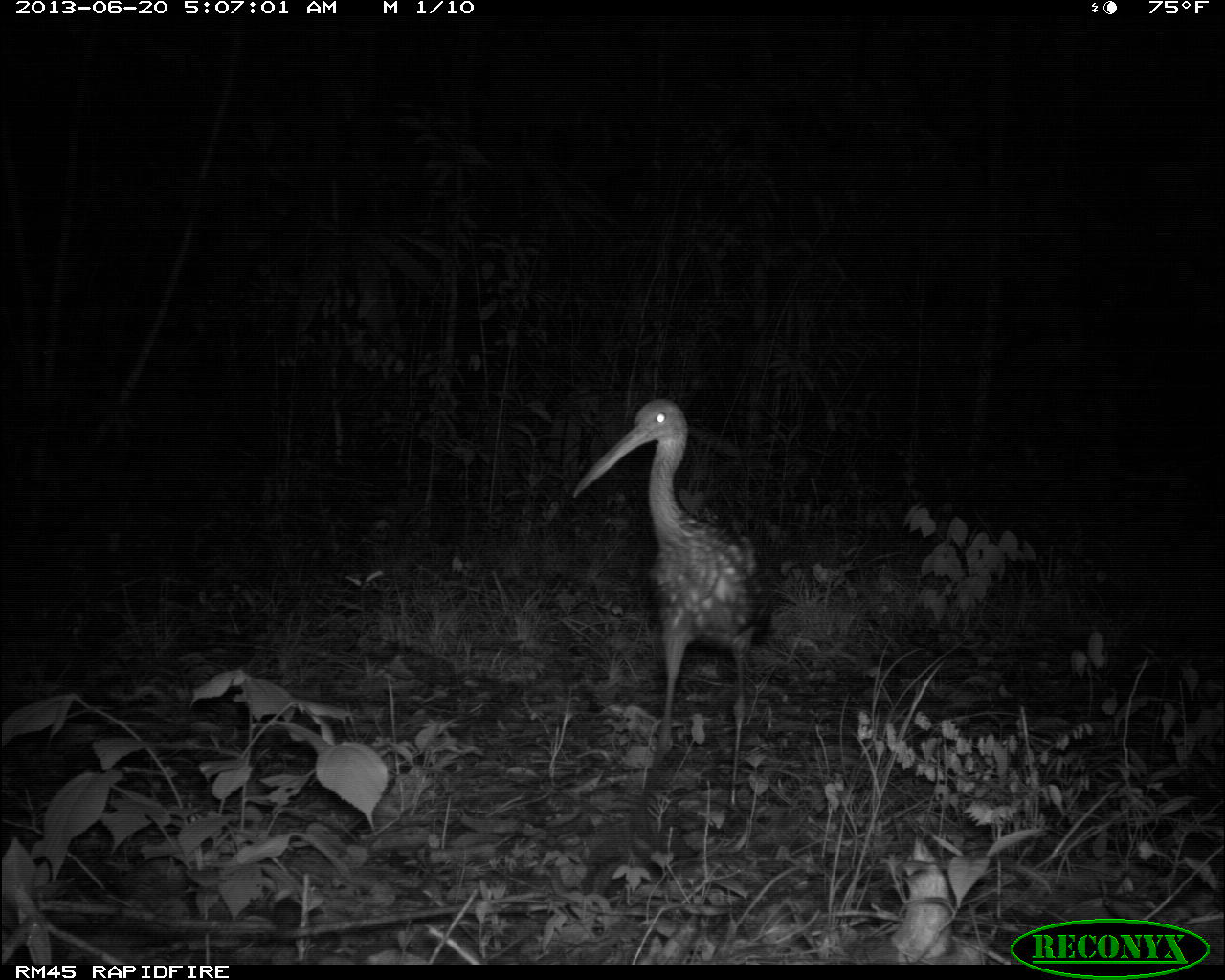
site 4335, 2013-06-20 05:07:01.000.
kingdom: Animalia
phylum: Chordata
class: Aves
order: Gruiformes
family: Aramidae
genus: Aramus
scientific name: Aramus guarauna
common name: limpkin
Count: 1.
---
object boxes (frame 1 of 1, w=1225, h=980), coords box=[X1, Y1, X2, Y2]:
aramus guarauna: box=[569, 397, 772, 812]